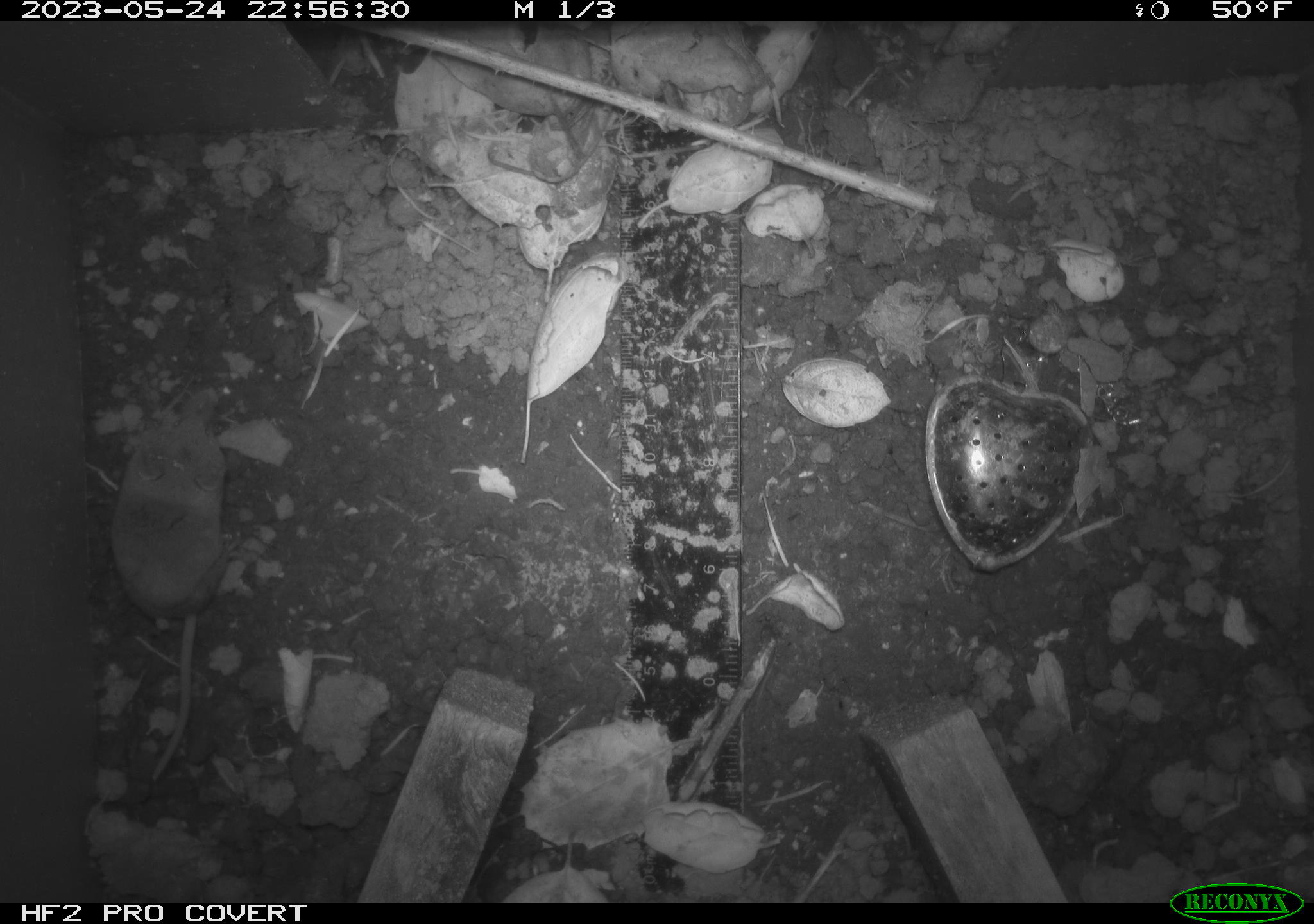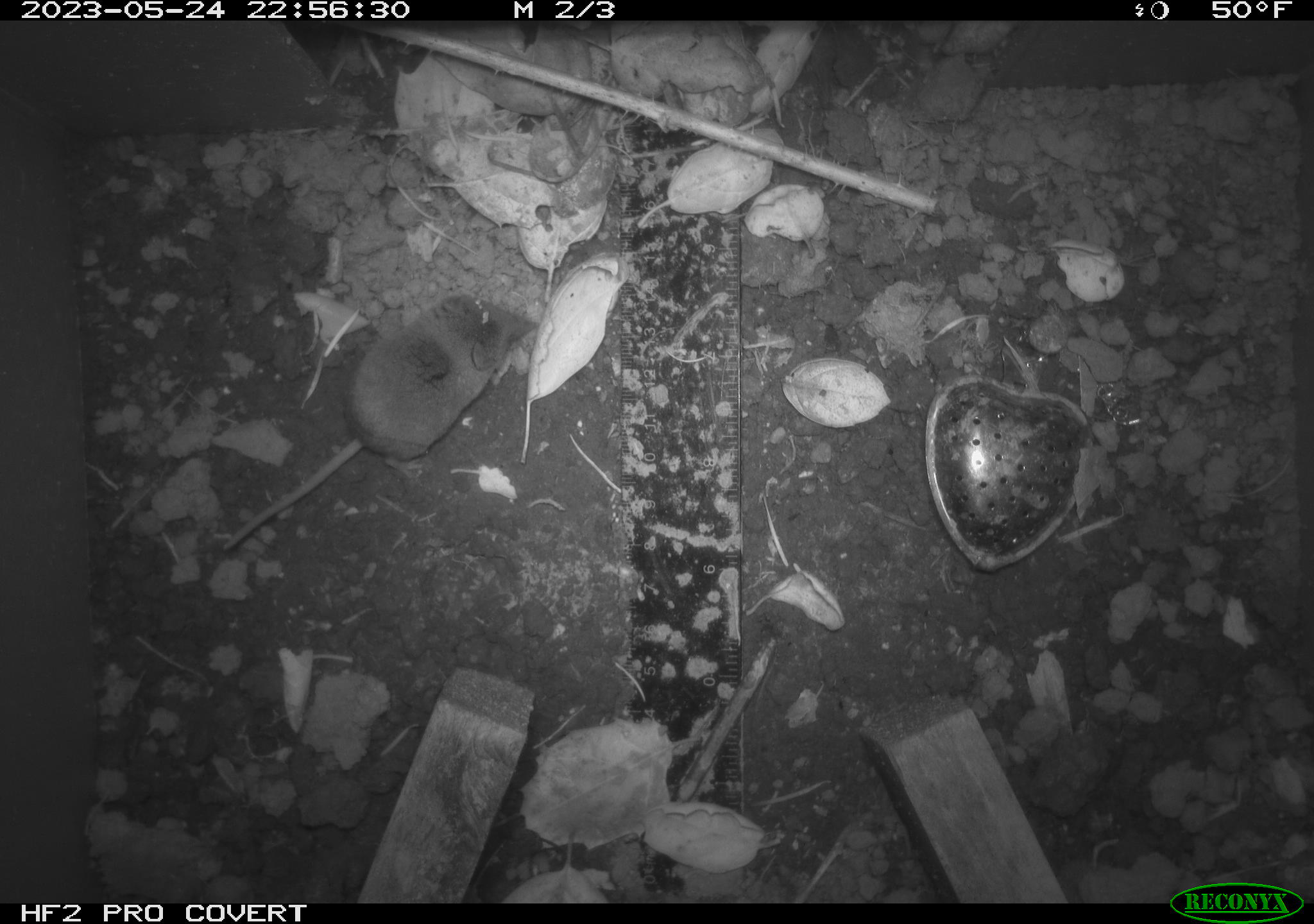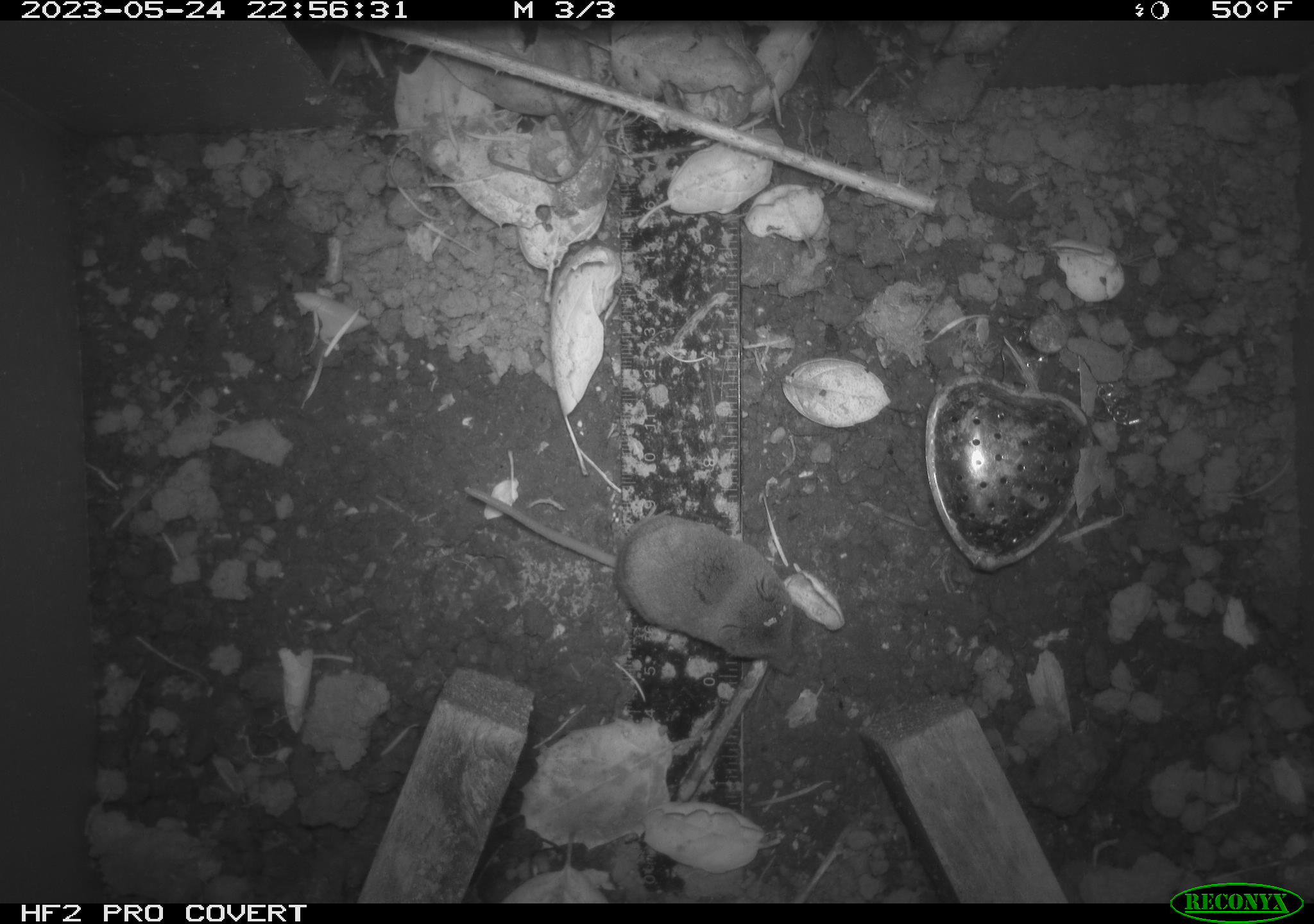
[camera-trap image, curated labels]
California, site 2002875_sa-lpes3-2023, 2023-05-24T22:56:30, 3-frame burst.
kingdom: Animalia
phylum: Chordata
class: Mammalia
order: Eulipotyphla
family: Soricidae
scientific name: Soricidae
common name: shrews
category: soricidae family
Soricidae family (shrews) (Soricidae).